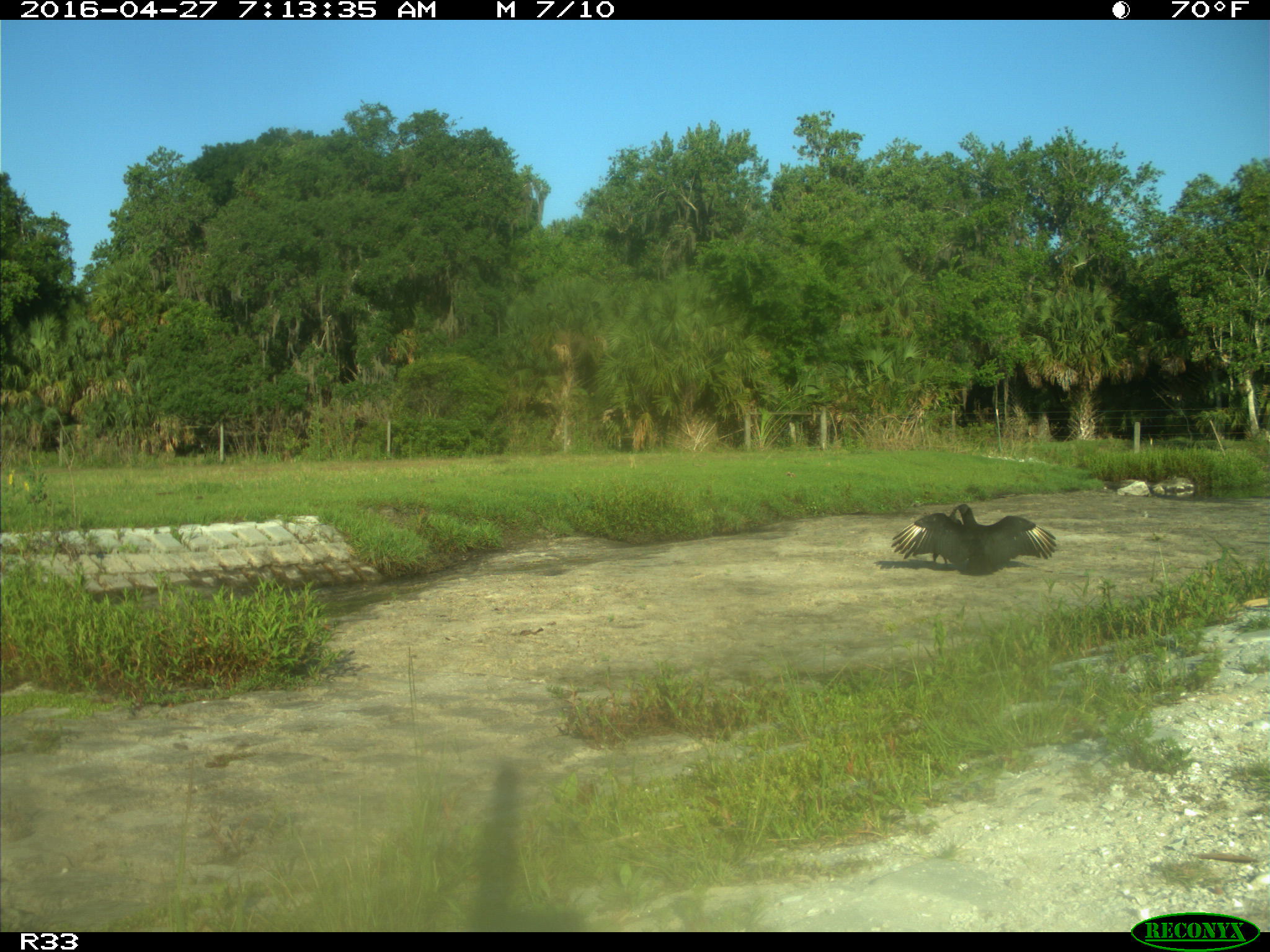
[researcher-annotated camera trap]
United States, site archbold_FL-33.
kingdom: Animalia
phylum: Chordata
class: Aves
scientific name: Aves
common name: birds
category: unidentified bird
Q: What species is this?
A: Unidentified bird (birds) (Aves).